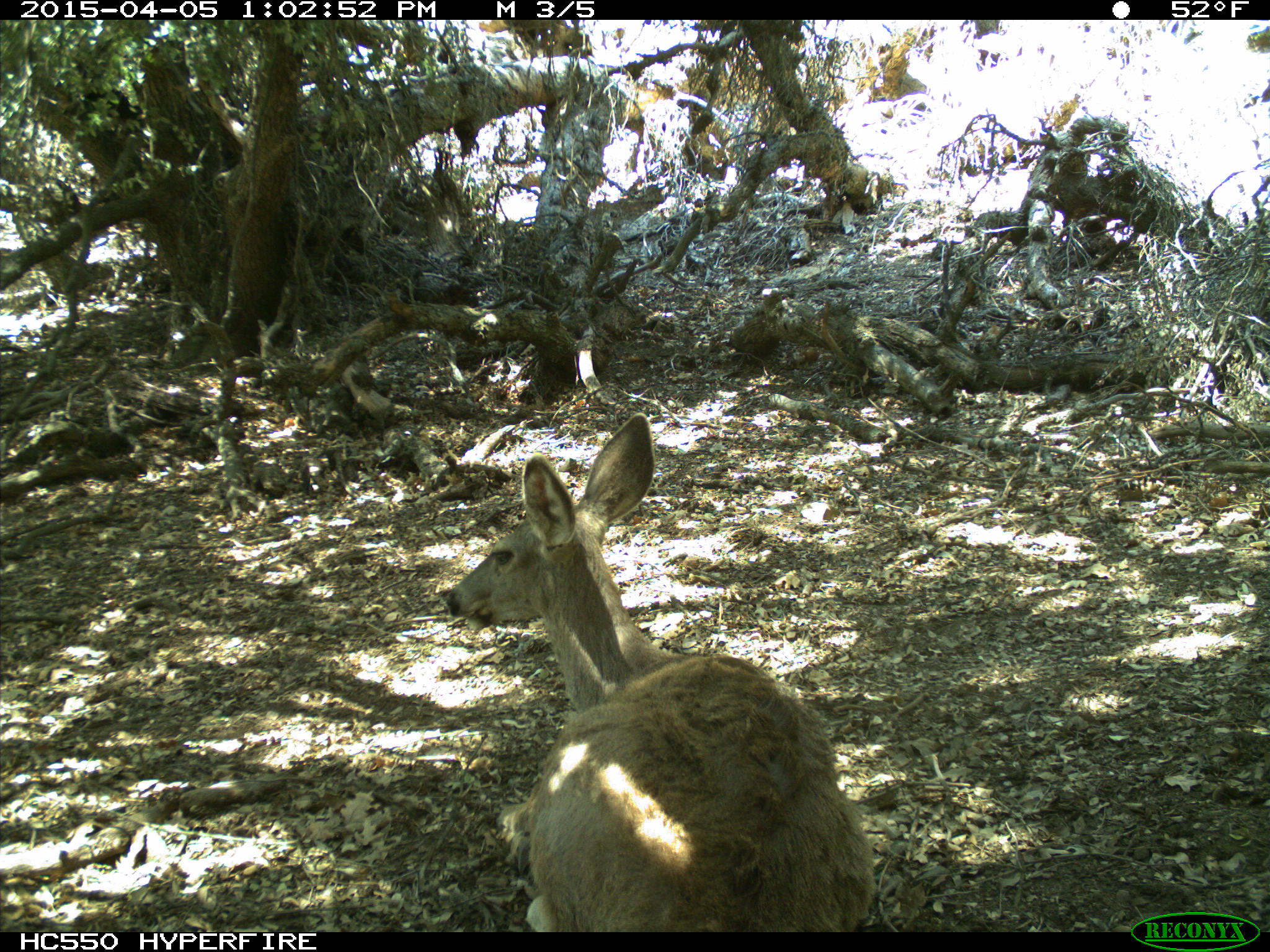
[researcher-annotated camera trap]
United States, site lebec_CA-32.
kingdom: Animalia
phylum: Chordata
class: Mammalia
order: Artiodactyla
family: Cervidae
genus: Odocoileus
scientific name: Odocoileus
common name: deer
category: unidentified deer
Unidentified deer (deer) (Odocoileus).